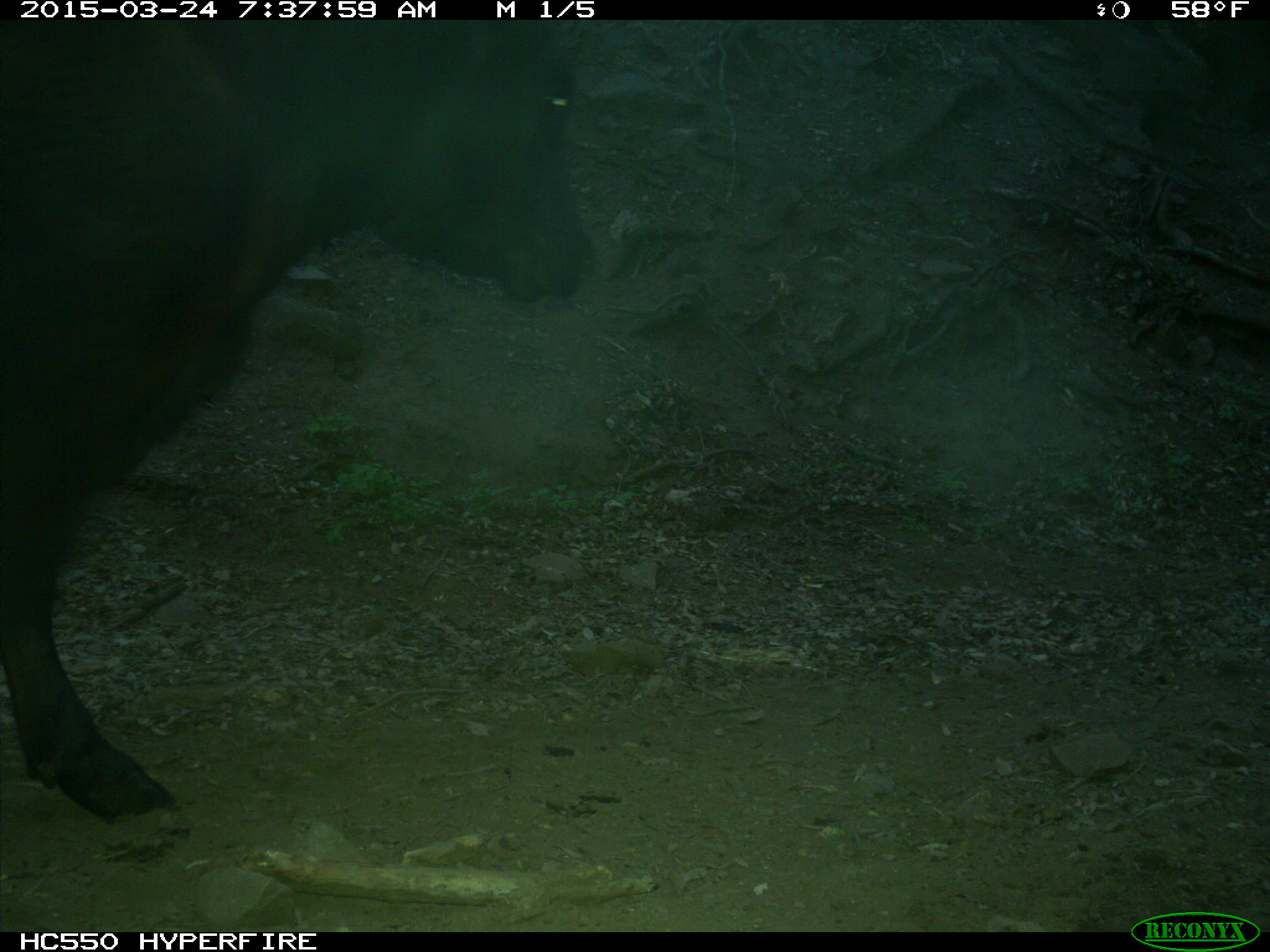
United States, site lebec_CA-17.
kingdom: Animalia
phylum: Chordata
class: Mammalia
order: Artiodactyla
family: Bovidae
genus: Bos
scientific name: Bos taurus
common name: domestic cow